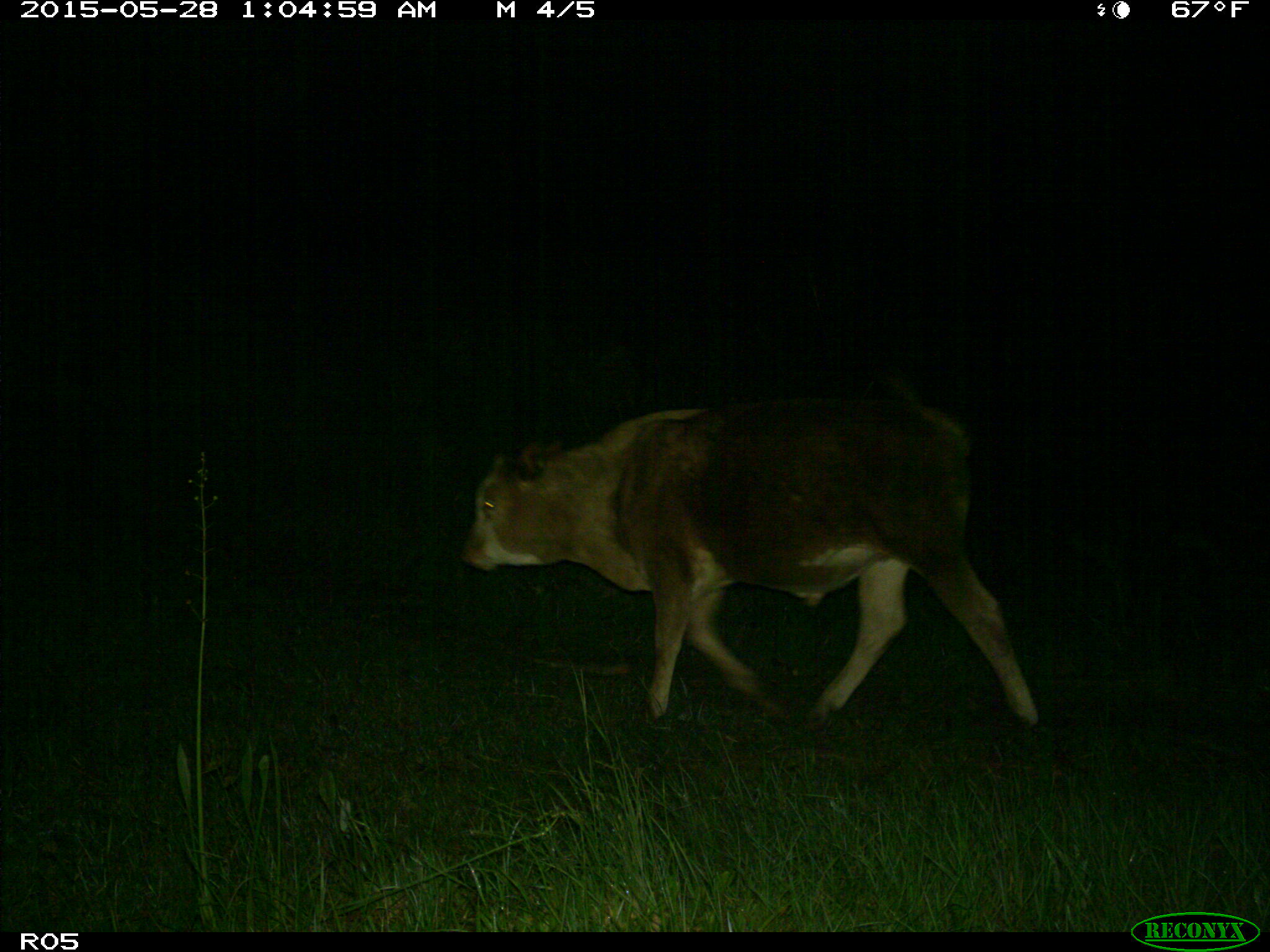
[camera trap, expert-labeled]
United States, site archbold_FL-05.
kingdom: Animalia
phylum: Chordata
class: Mammalia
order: Artiodactyla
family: Bovidae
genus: Bos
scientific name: Bos taurus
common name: domestic cow